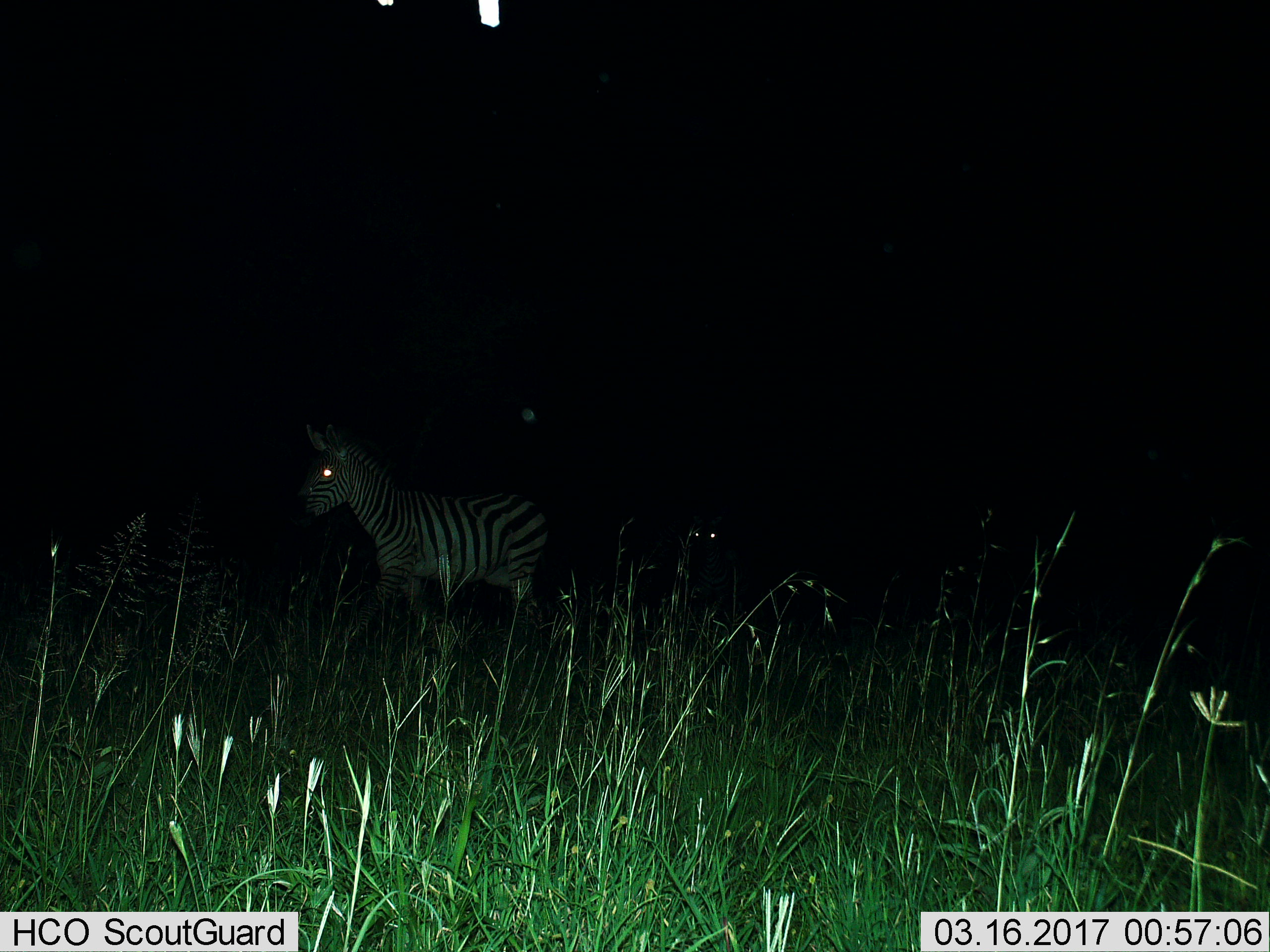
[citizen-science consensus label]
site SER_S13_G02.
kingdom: Animalia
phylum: Chordata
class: Mammalia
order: Perissodactyla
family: Equidae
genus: Equus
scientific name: Equus quagga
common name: plains zebra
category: zebraplains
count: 2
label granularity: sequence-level